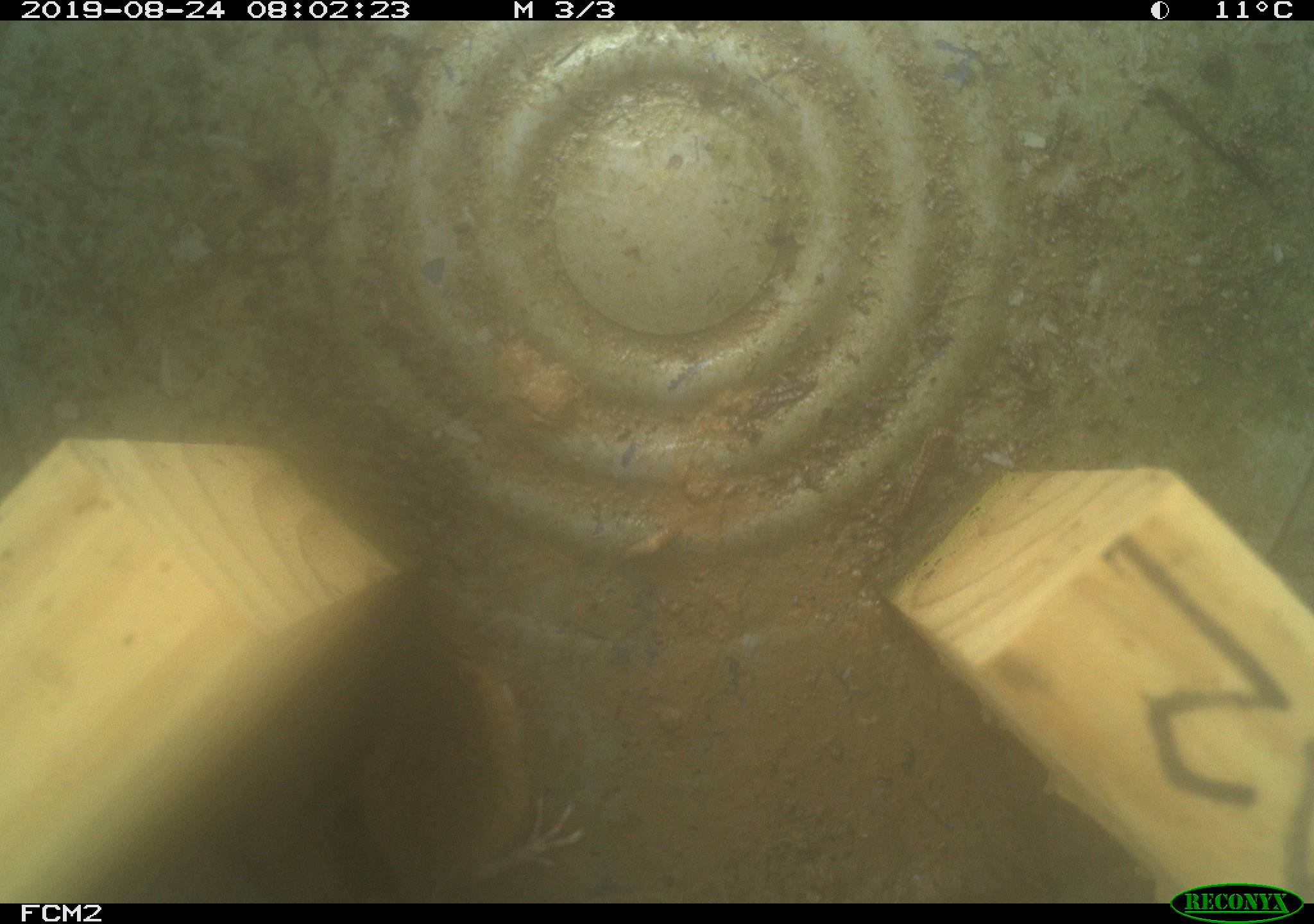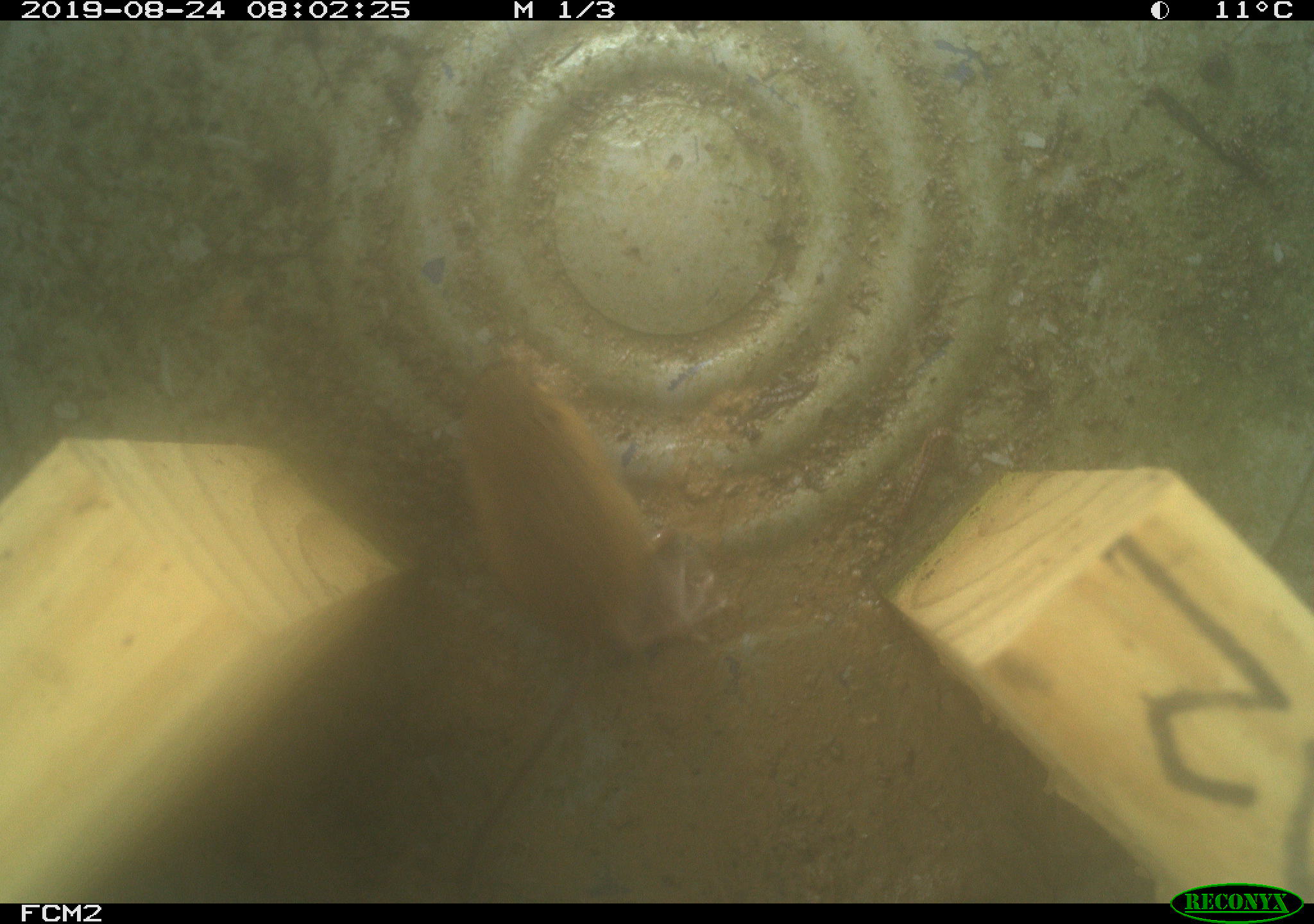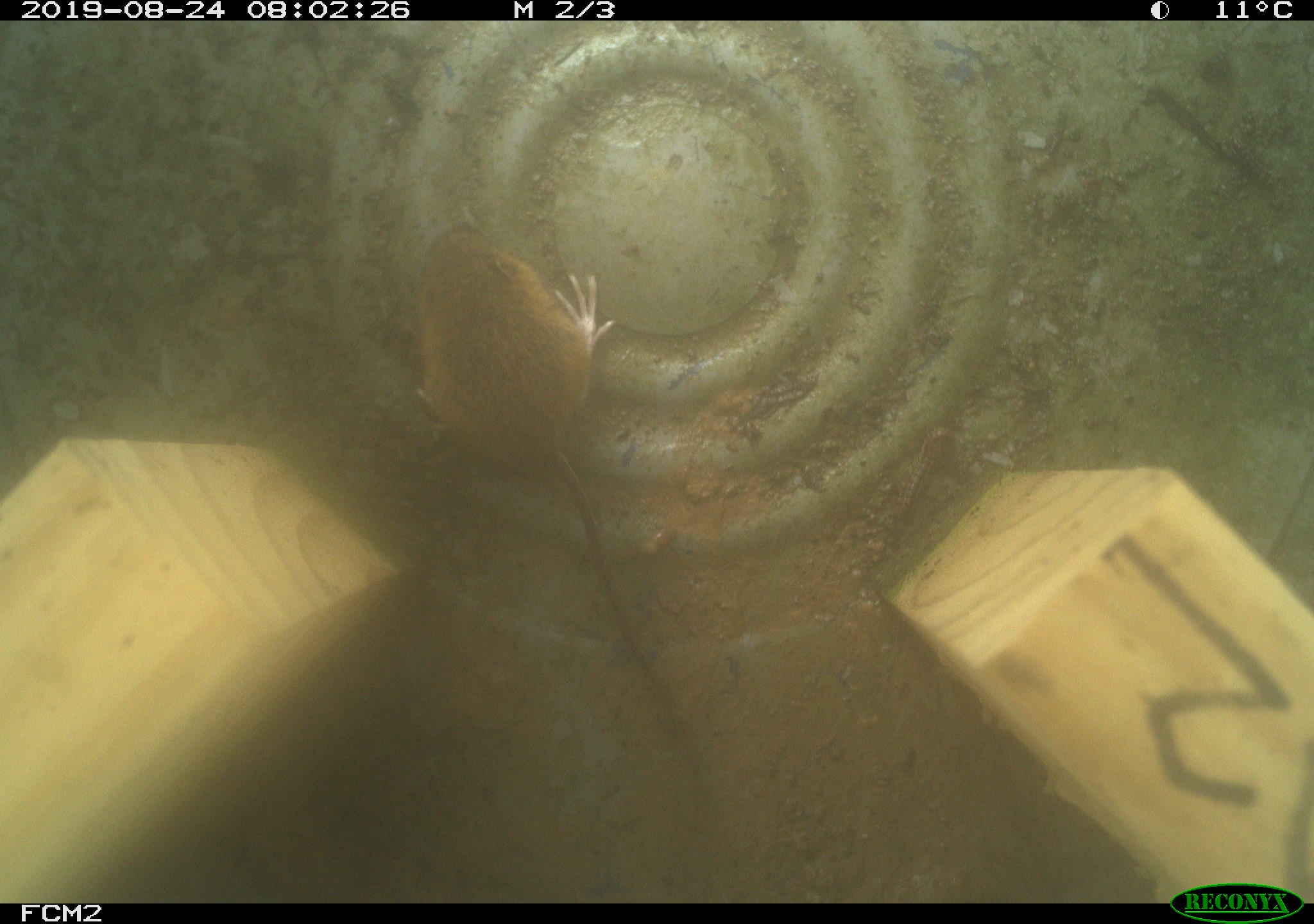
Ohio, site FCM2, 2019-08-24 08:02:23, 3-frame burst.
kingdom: Animalia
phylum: Chordata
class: Mammalia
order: Rodentia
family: Zapodidae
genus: Napaeozapus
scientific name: Napaeozapus insignis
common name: woodland jumping mouse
Woodland jumping mouse (Napaeozapus insignis).